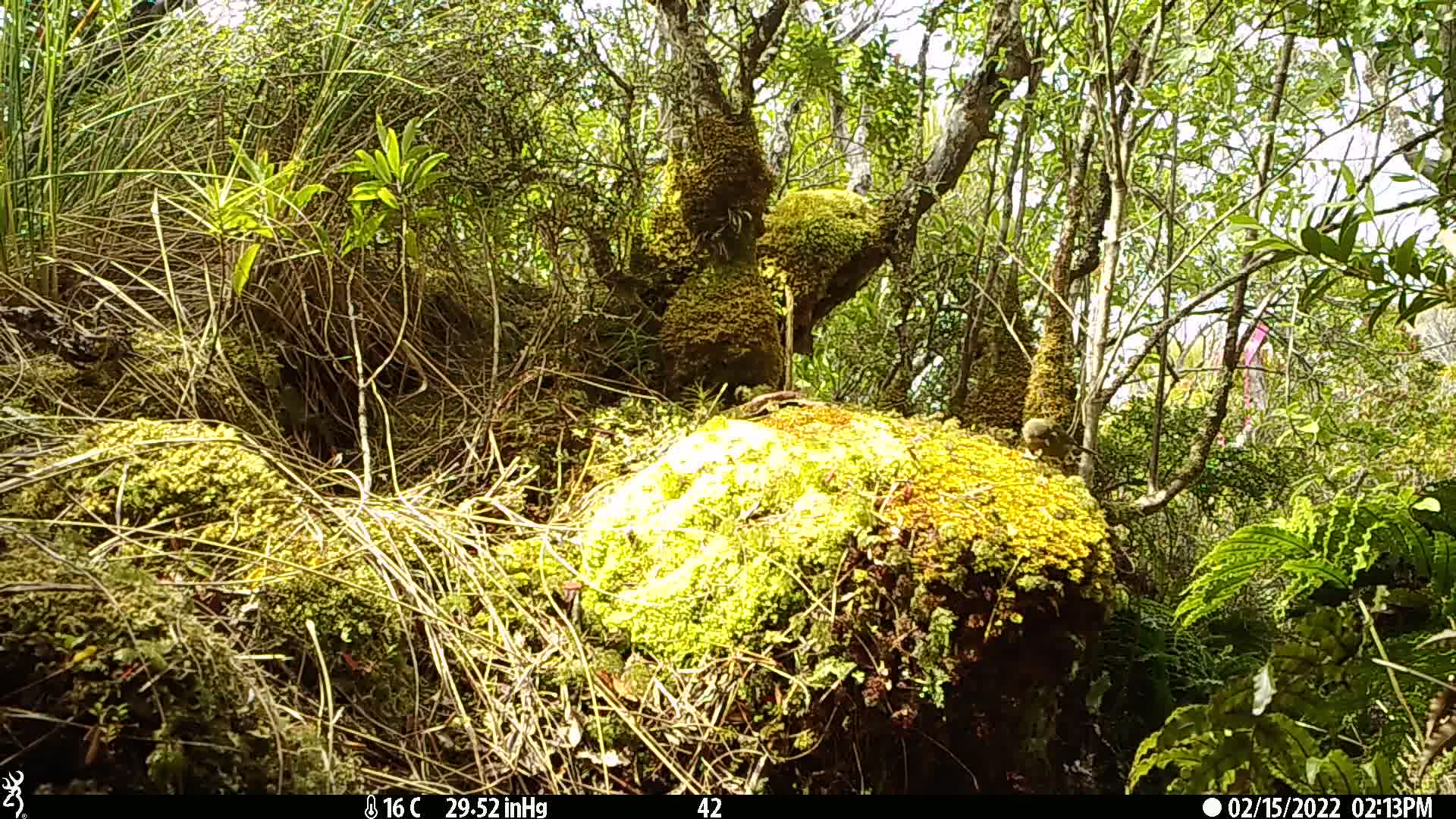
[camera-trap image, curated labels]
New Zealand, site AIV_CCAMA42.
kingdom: Animalia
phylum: Chordata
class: Aves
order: Passeriformes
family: Meliphagidae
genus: Anthornis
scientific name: Anthornis melanura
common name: new zealand bellbird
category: bellbird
Bellbird (new zealand bellbird) (Anthornis melanura).